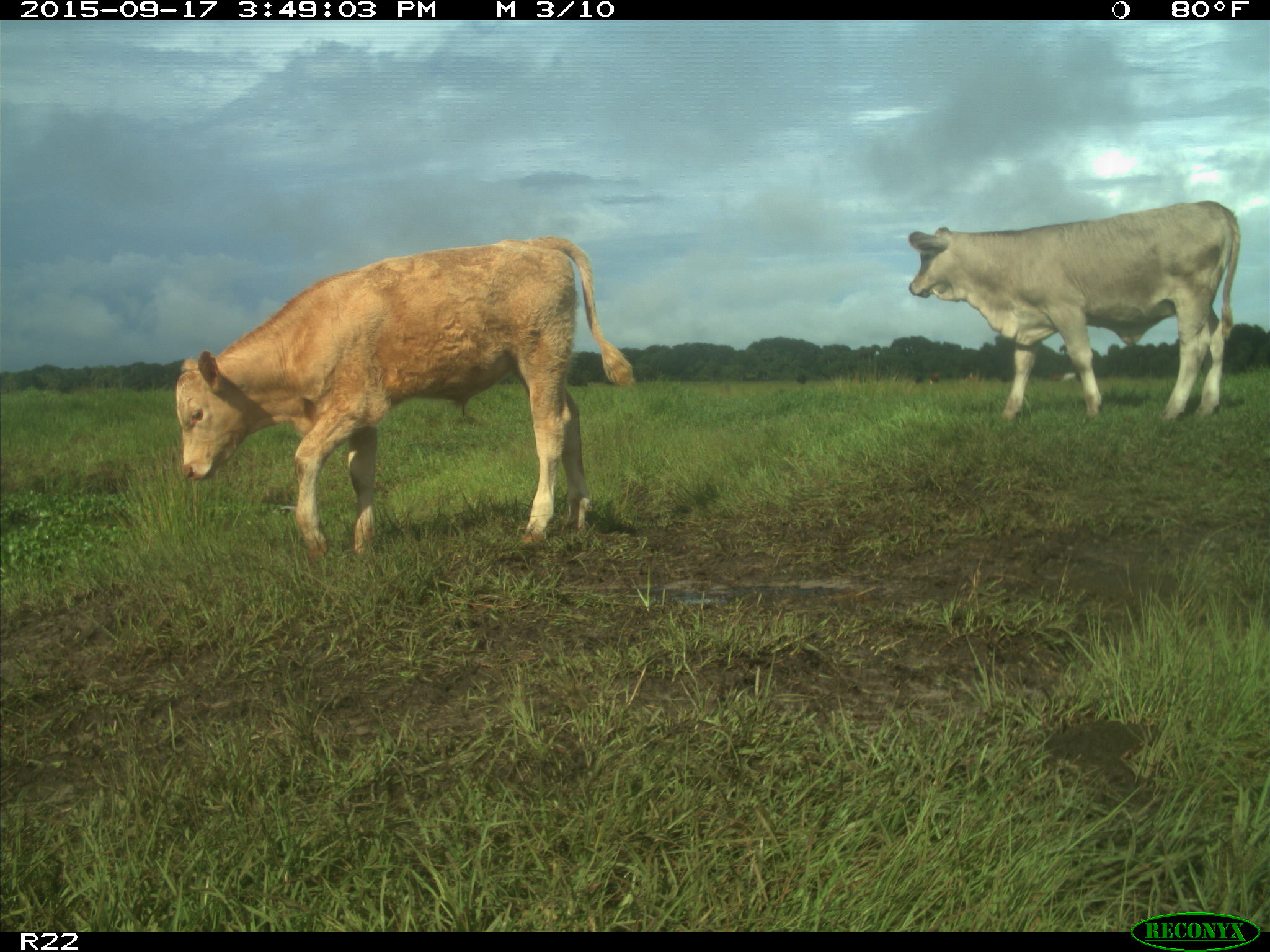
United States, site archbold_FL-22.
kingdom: Animalia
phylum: Chordata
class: Mammalia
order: Artiodactyla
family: Bovidae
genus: Bos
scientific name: Bos taurus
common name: domestic cow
Bos taurus (domestic cow).